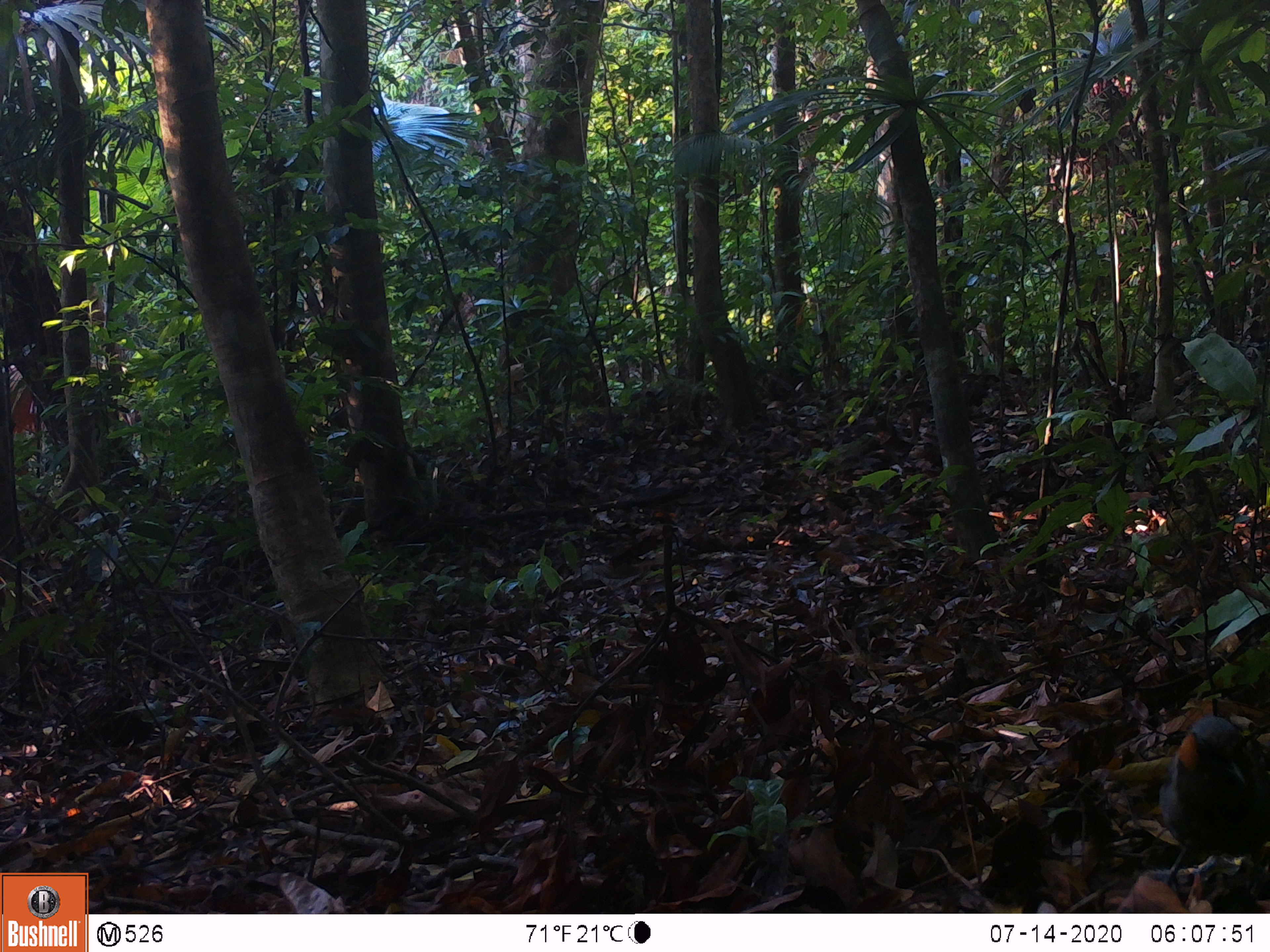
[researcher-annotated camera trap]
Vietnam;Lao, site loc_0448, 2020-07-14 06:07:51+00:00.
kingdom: Animalia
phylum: Chordata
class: Aves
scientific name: Aves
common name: bird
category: unidentified bird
Unidentified bird (bird) (Aves). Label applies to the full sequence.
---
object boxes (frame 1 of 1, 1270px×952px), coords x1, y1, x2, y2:
unidentified bird: 1158, 716, 1269, 895